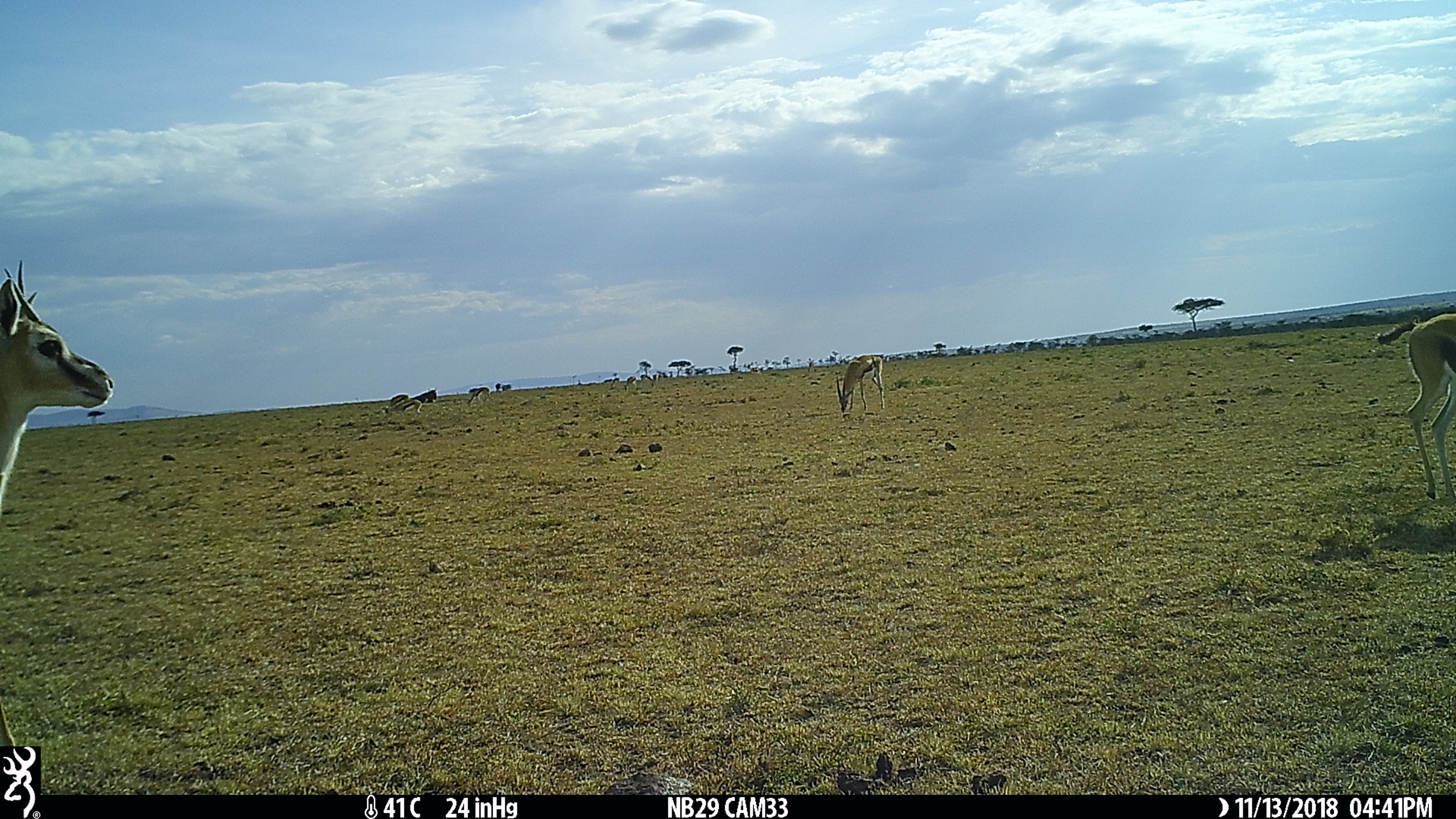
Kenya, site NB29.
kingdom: Animalia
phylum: Chordata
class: Mammalia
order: Artiodactyla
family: Bovidae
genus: Eudorcas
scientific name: Eudorcas thomsonii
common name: thomon's gazelle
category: gazelle thomsons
Gazelle thomsons (thomon's gazelle) (Eudorcas thomsonii).